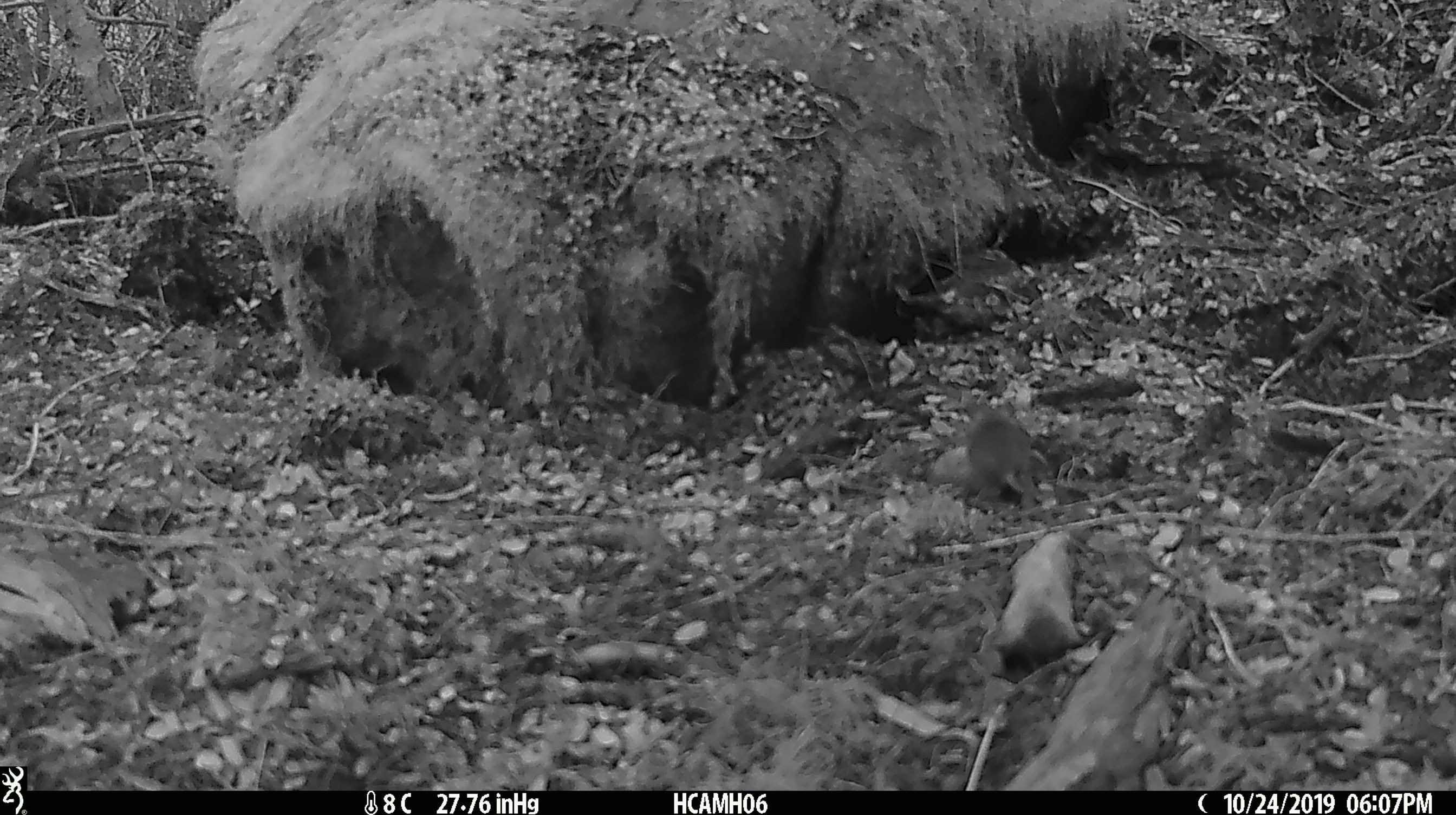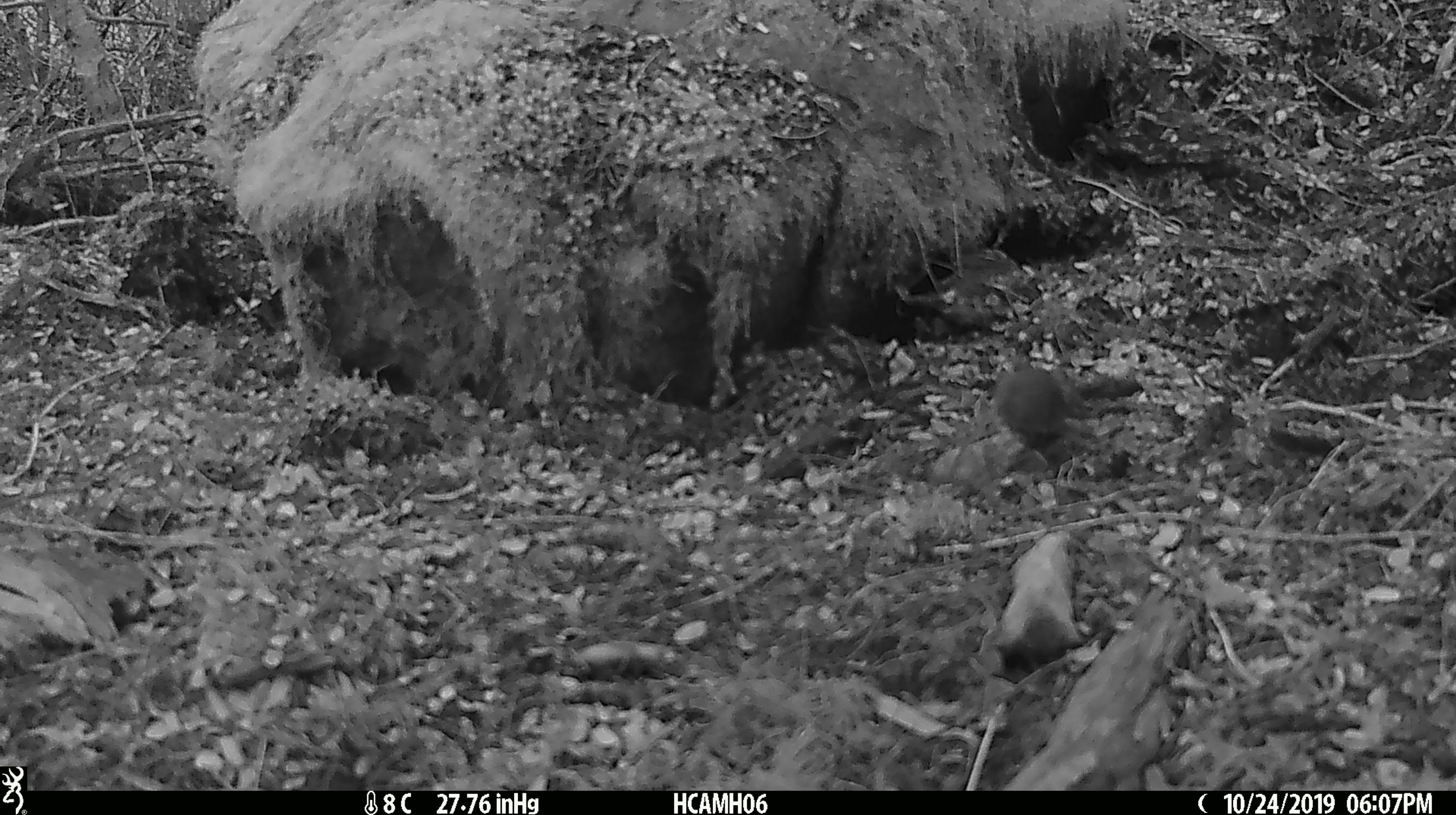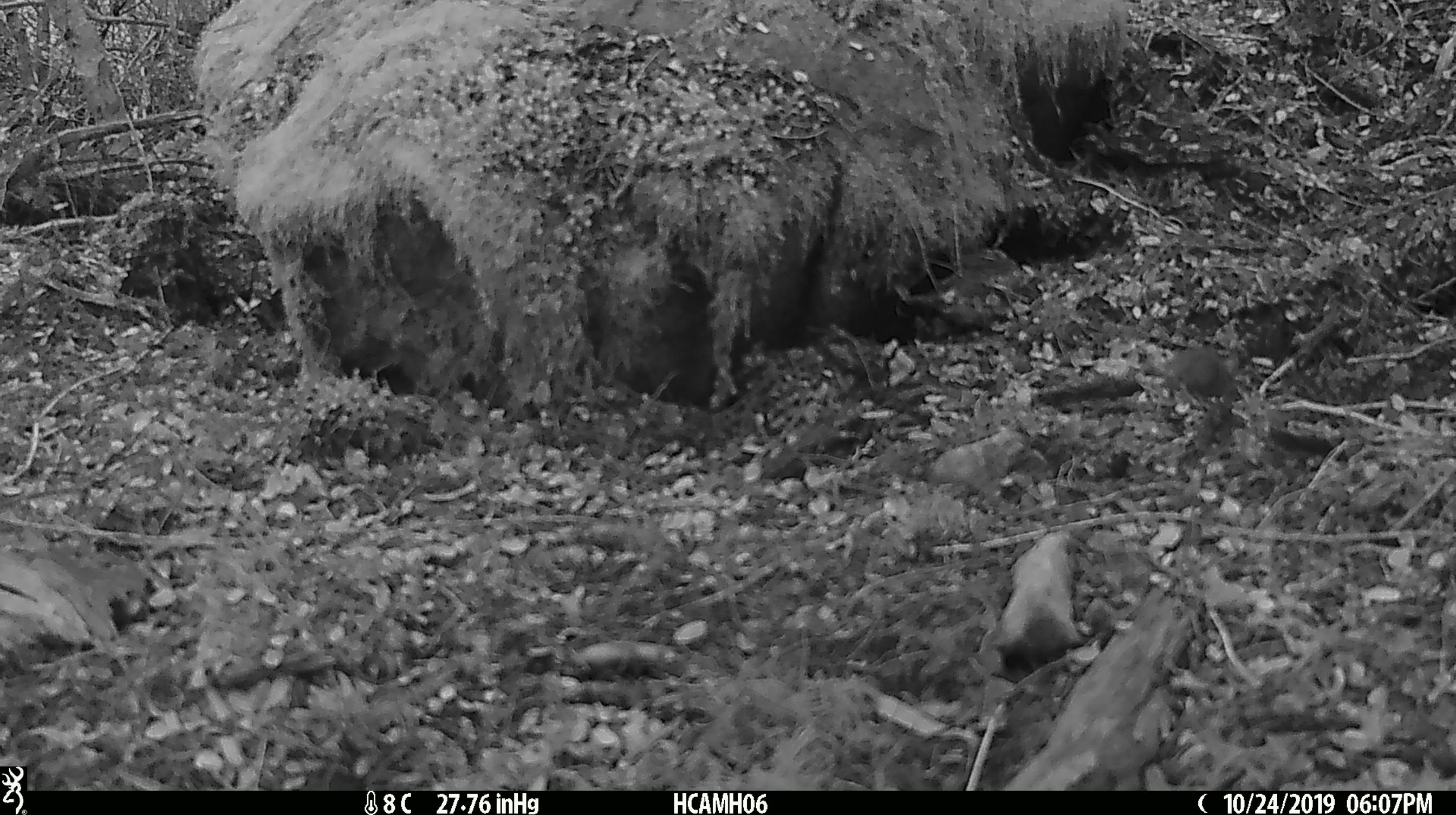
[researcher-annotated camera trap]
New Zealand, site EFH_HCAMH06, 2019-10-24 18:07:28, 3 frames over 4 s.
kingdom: Animalia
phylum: Chordata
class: Mammalia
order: Rodentia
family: Muridae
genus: Mus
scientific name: Mus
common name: mouse